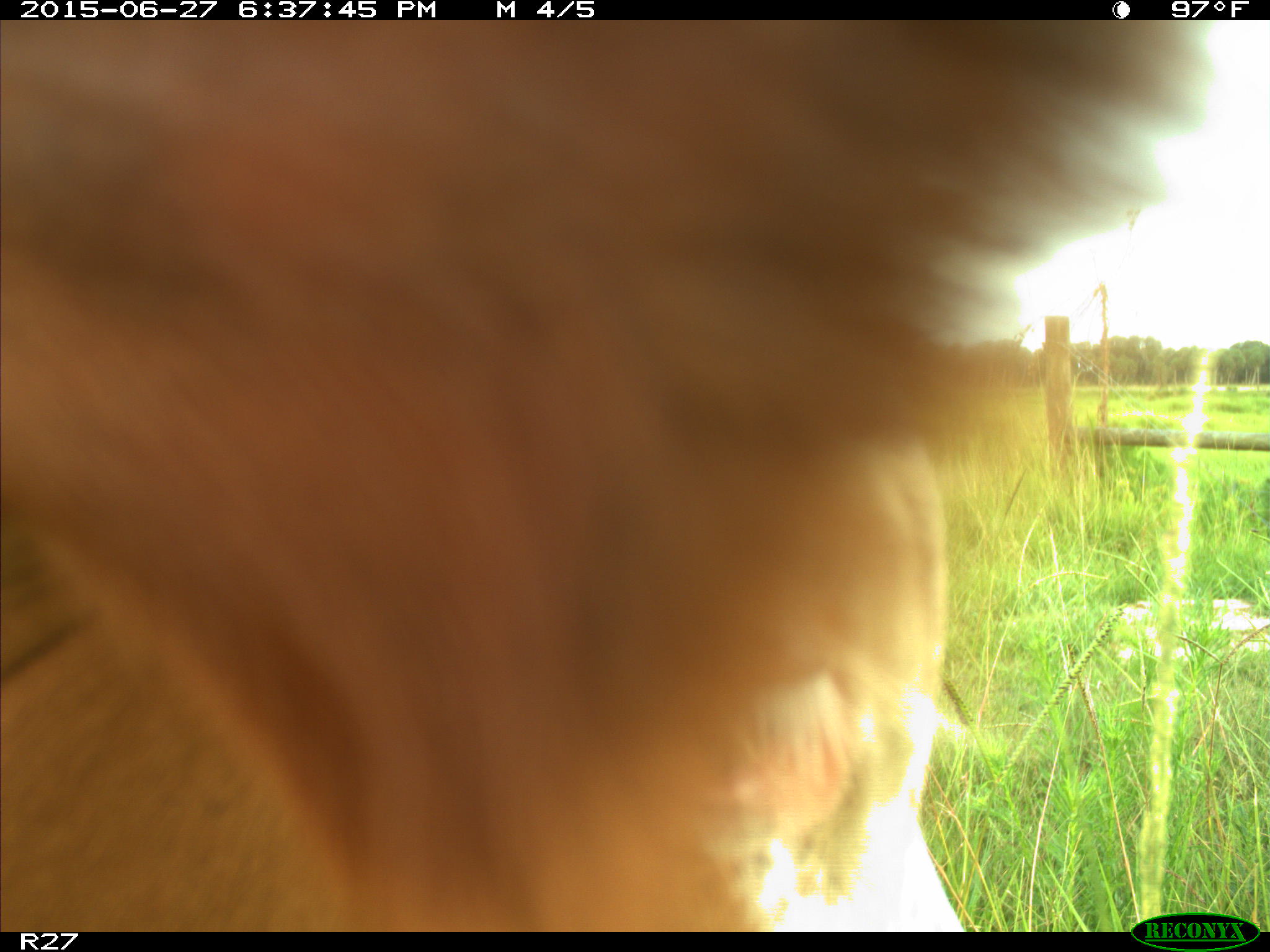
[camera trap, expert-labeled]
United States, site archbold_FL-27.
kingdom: Animalia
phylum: Chordata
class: Mammalia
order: Artiodactyla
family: Bovidae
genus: Bos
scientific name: Bos taurus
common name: domestic cow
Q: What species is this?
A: Bos taurus (domestic cow).